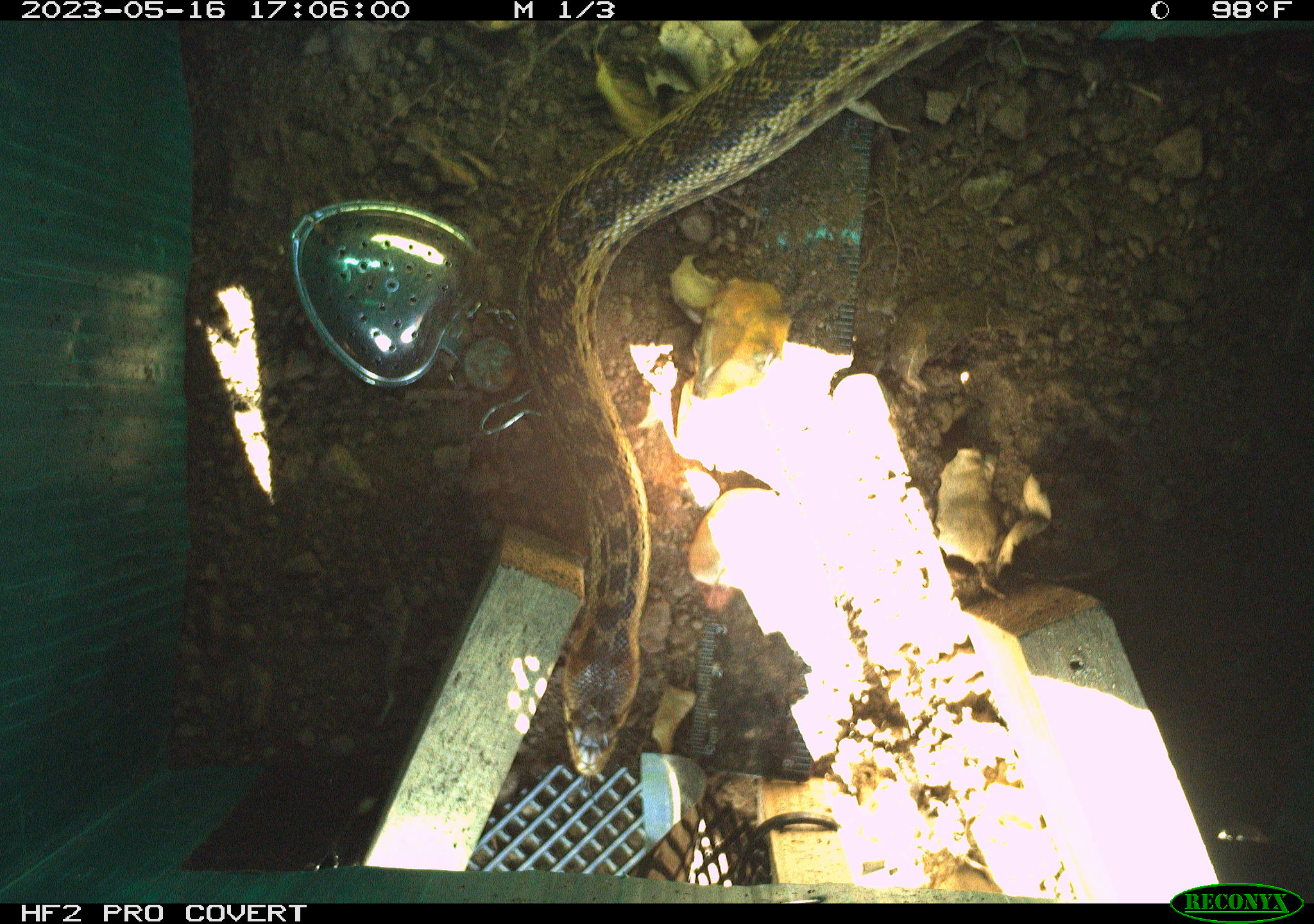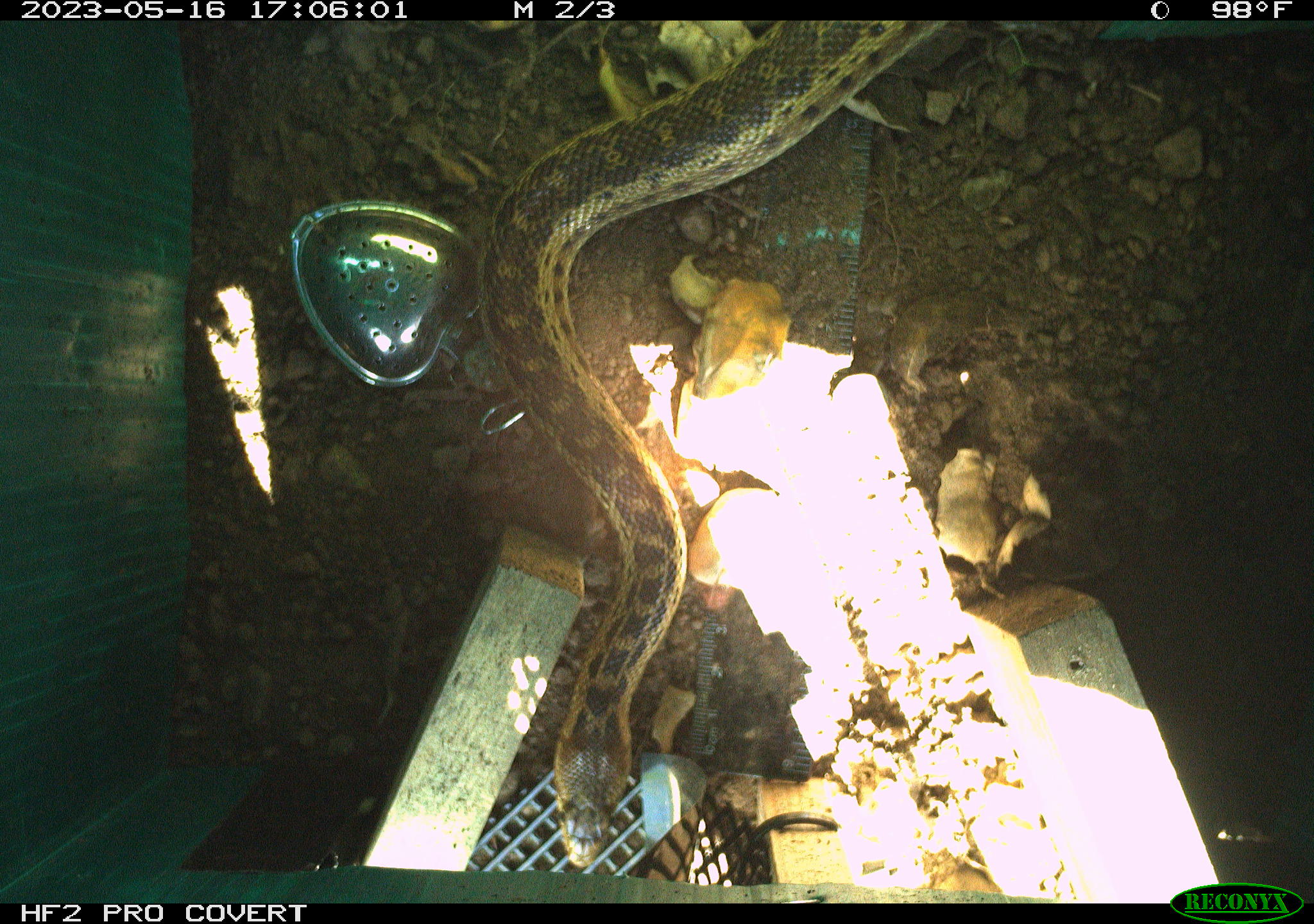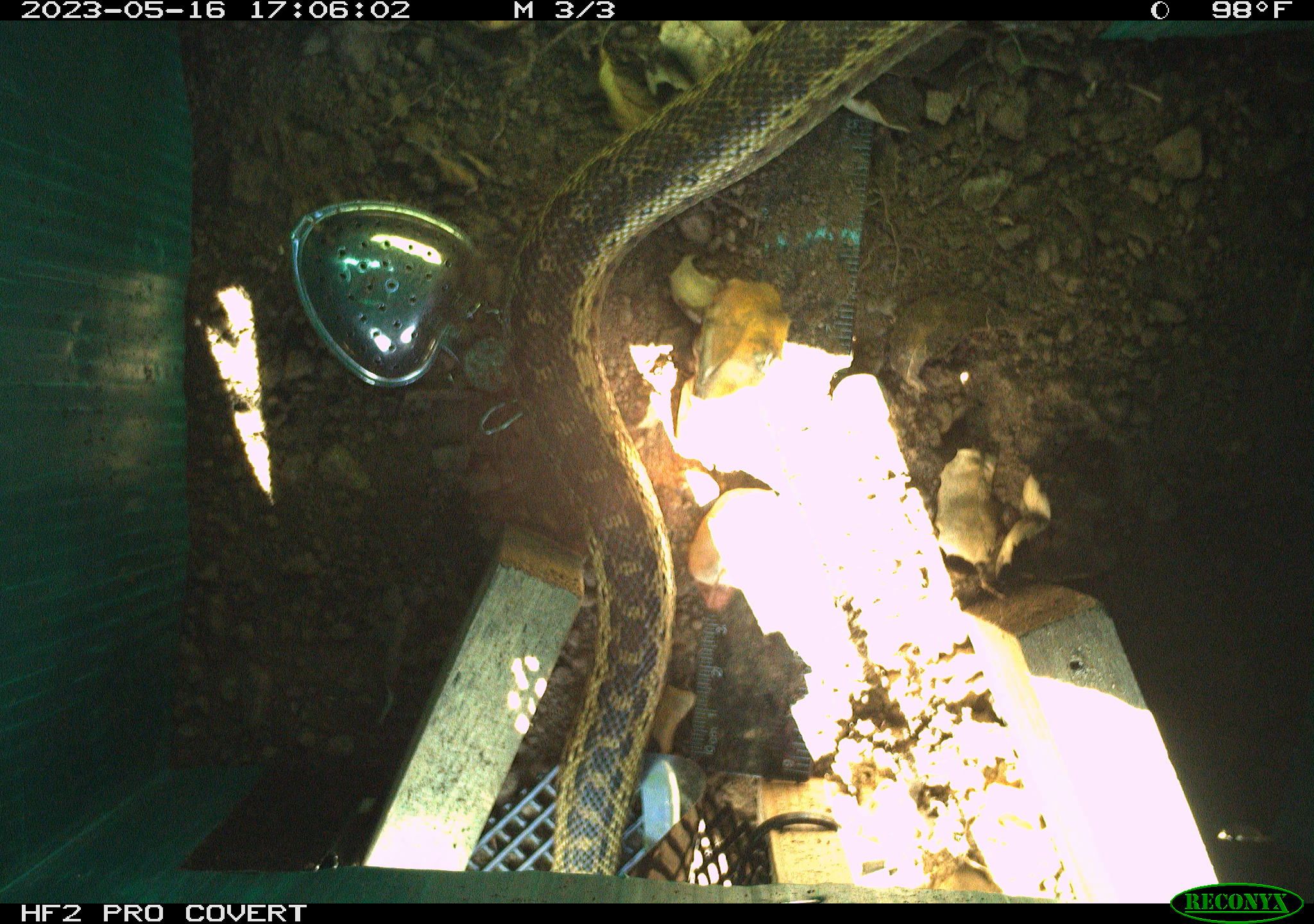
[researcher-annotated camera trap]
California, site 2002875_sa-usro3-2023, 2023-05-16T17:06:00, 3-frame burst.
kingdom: Animalia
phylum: Chordata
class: Reptilia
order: Squamata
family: Colubridae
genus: Pituophis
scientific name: Pituophis catenifer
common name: gophersnake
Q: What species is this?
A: Gophersnake (Pituophis catenifer).